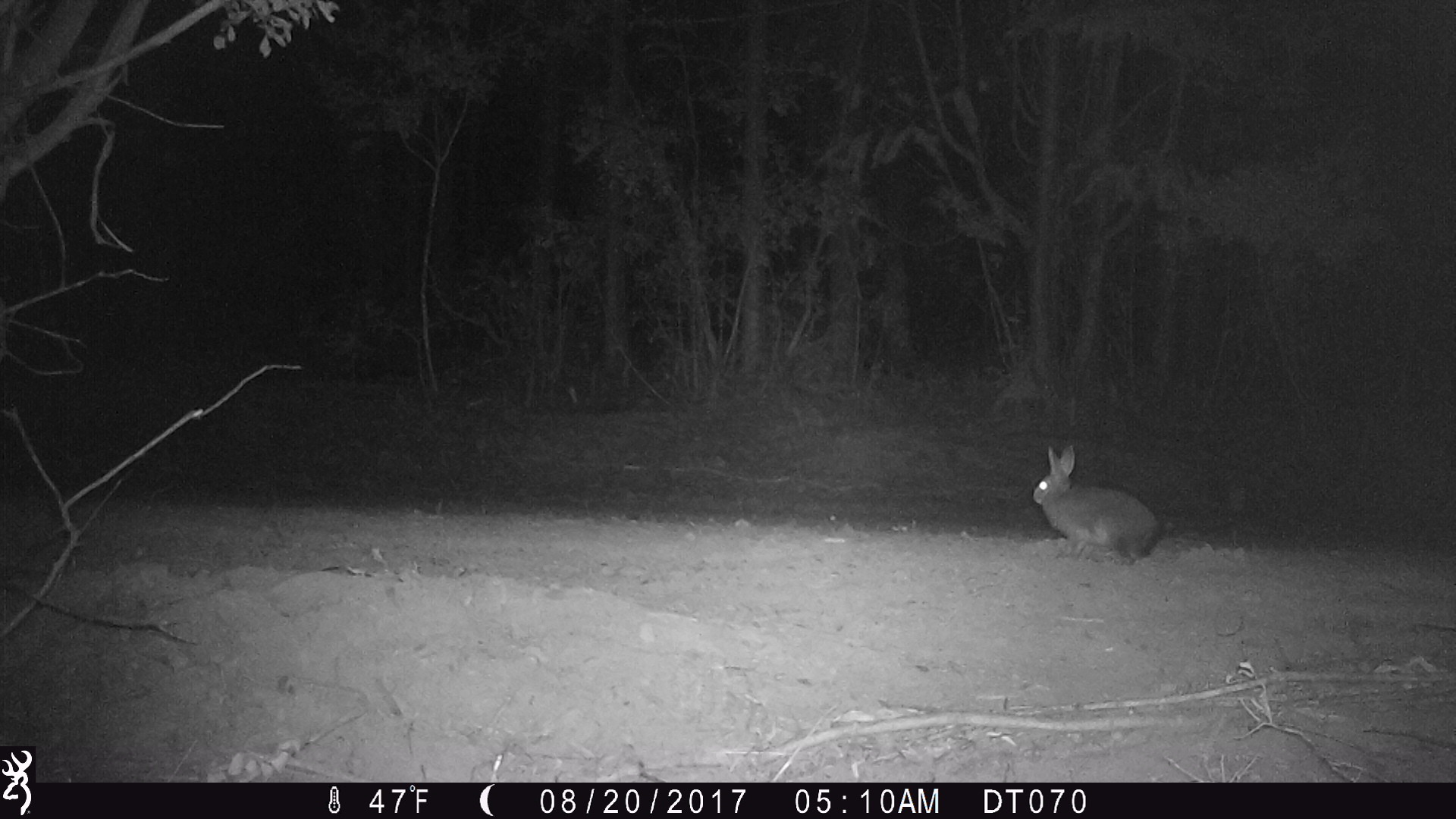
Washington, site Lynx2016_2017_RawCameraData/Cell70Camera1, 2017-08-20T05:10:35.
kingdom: Animalia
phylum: Chordata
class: Mammalia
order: Lagomorpha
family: Leporidae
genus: Lepus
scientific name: Lepus americanus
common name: snowshoe hare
Lepus americanus (snowshoe hare). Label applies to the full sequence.